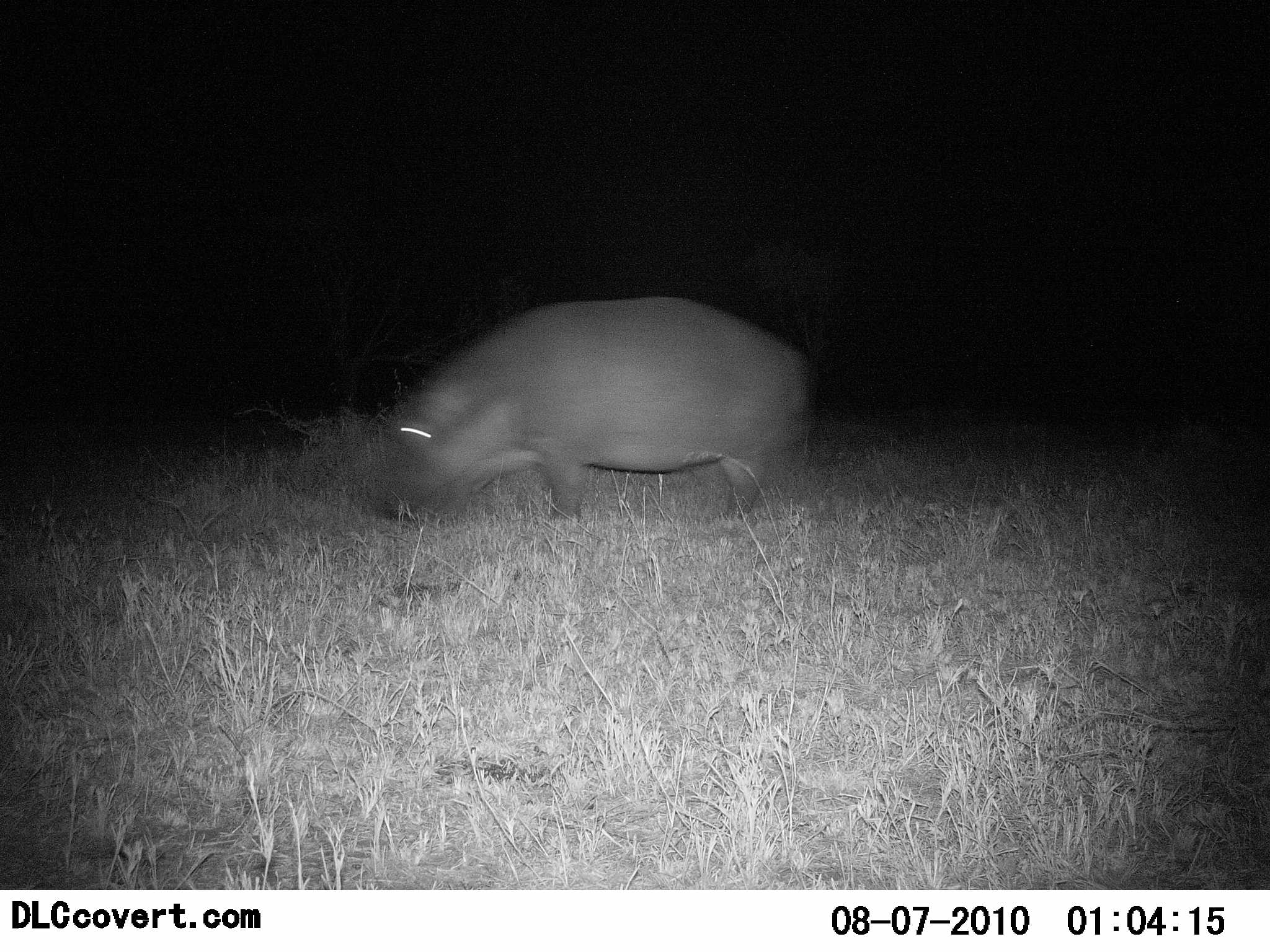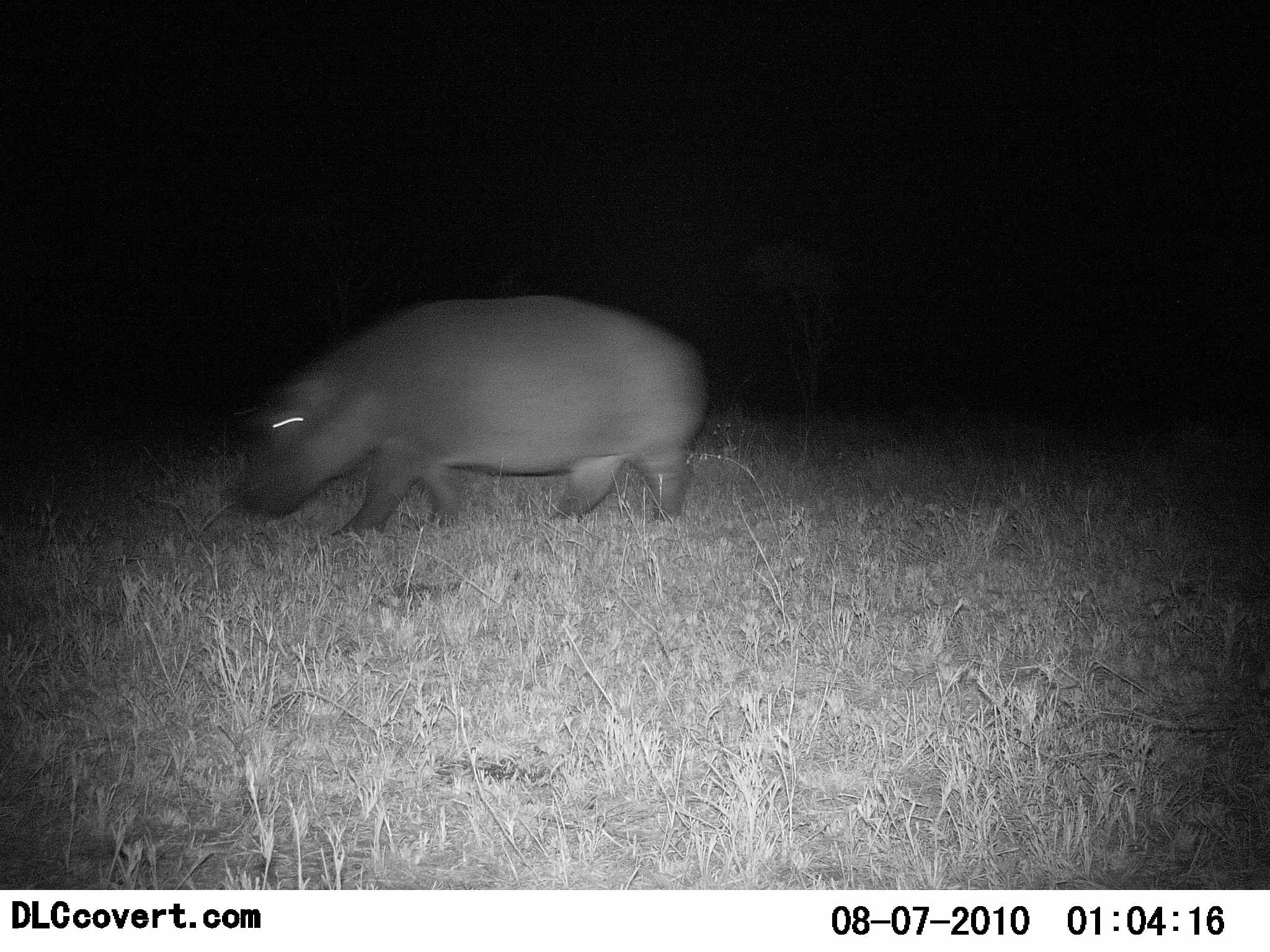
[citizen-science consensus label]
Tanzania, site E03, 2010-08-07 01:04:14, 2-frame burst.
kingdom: Animalia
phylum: Chordata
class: Mammalia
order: Artiodactyla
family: Hippopotamidae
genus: Hippopotamus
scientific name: Hippopotamus amphibius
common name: hippopotamus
Hippopotamus (Hippopotamus amphibius), count 1. Behavior (volunteer vote fractions): standing 6%, resting 0%, moving 94%, interacting 0%. Young present (vote fraction): 6%. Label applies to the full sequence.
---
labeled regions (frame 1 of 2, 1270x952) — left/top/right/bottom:
animal: 381/295/806/527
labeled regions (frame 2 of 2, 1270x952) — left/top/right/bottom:
animal: 237/292/706/538